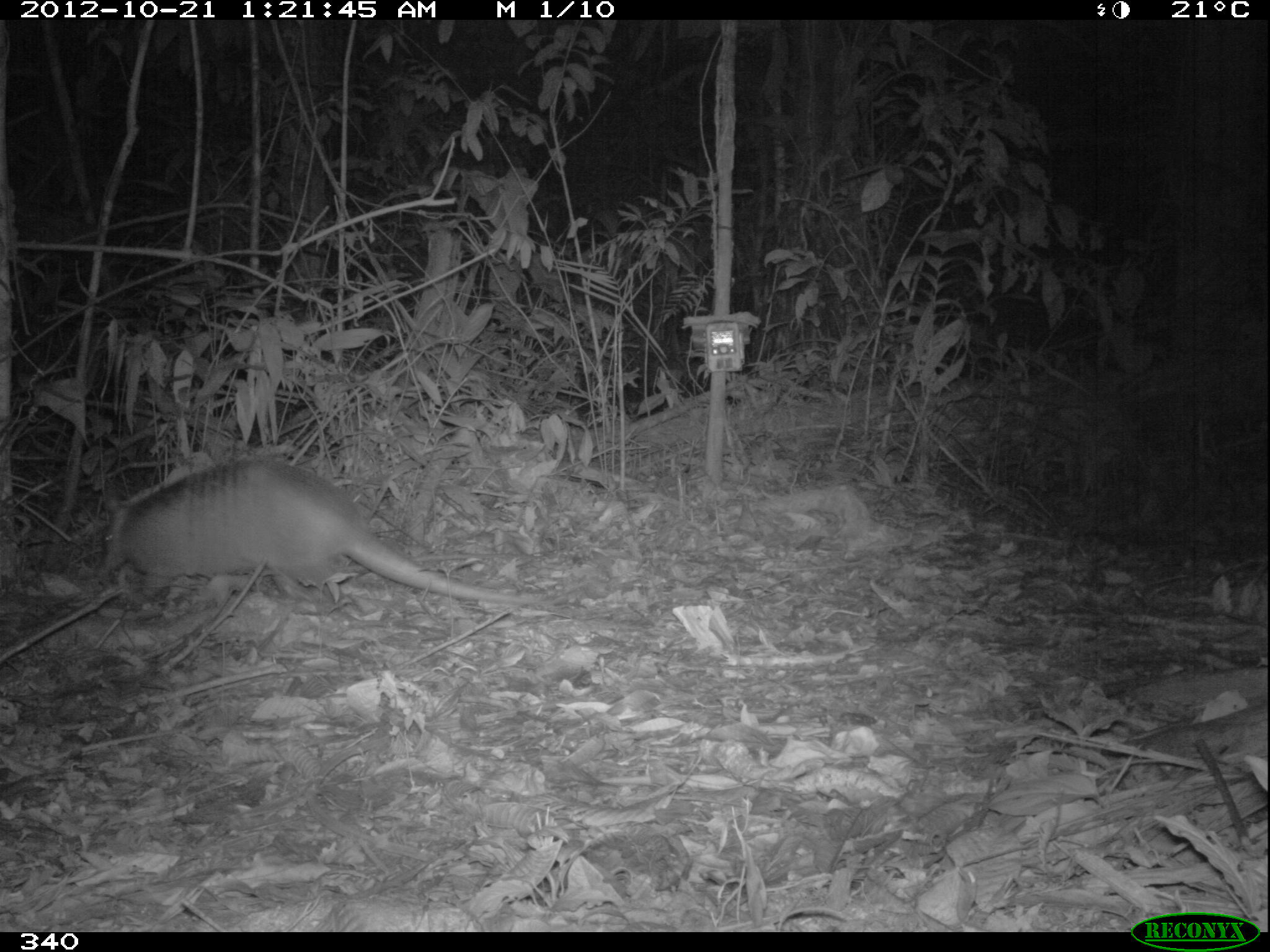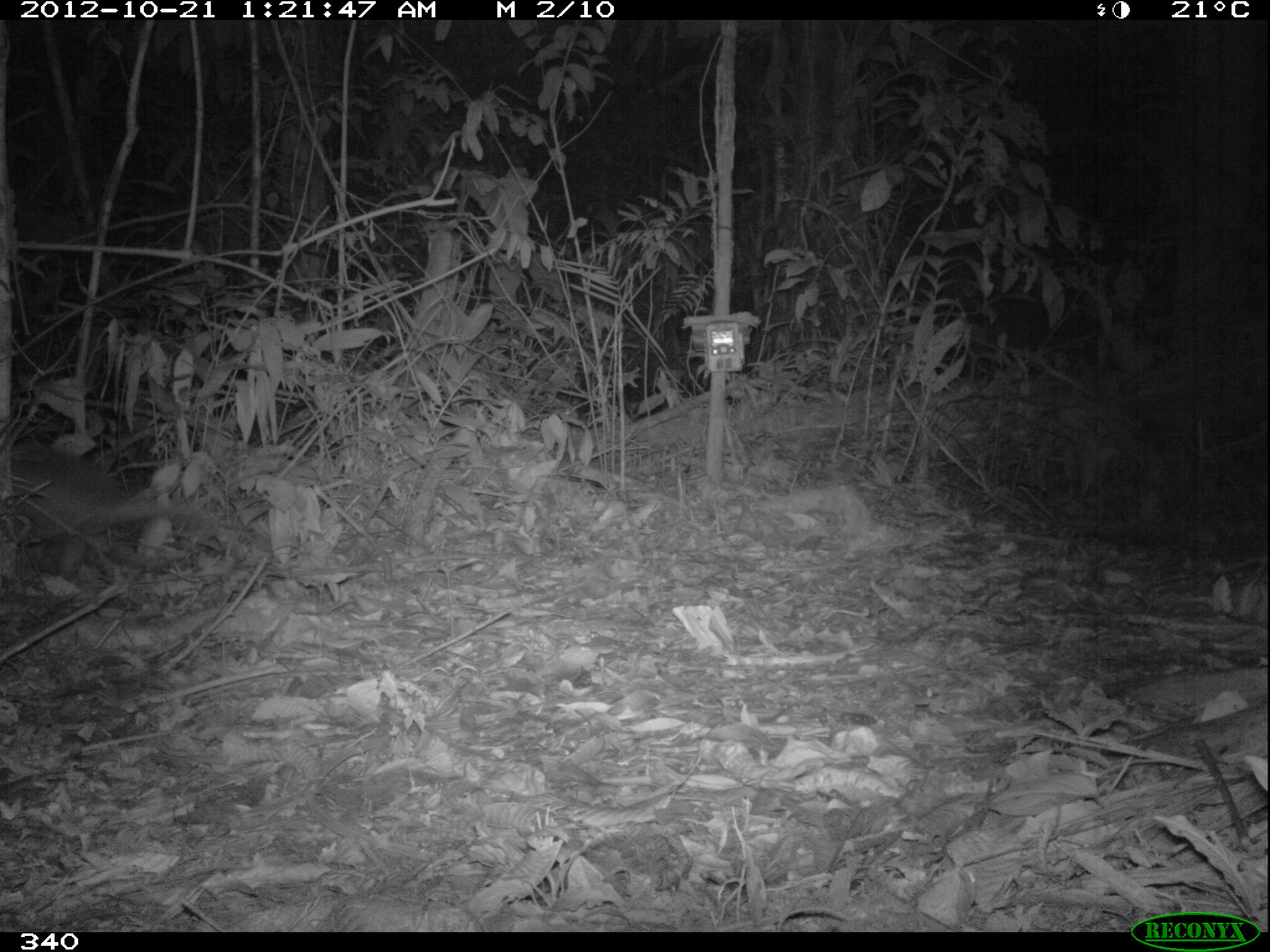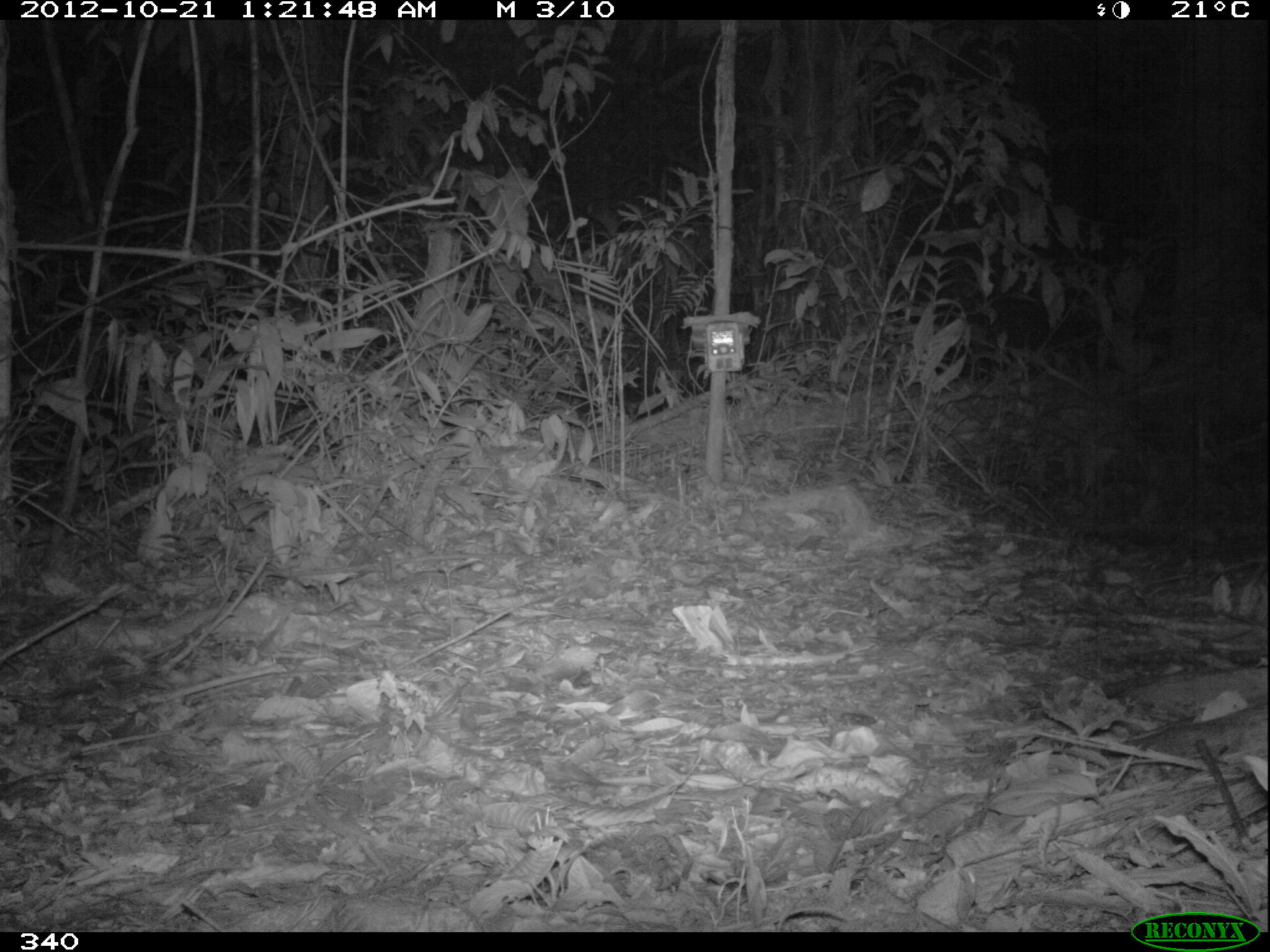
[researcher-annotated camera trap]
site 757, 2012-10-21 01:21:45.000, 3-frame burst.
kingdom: Animalia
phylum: Chordata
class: Mammalia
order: Cingulata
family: Dasypodidae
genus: Dasypus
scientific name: Dasypus novemcinctus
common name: nine-banded armadillo